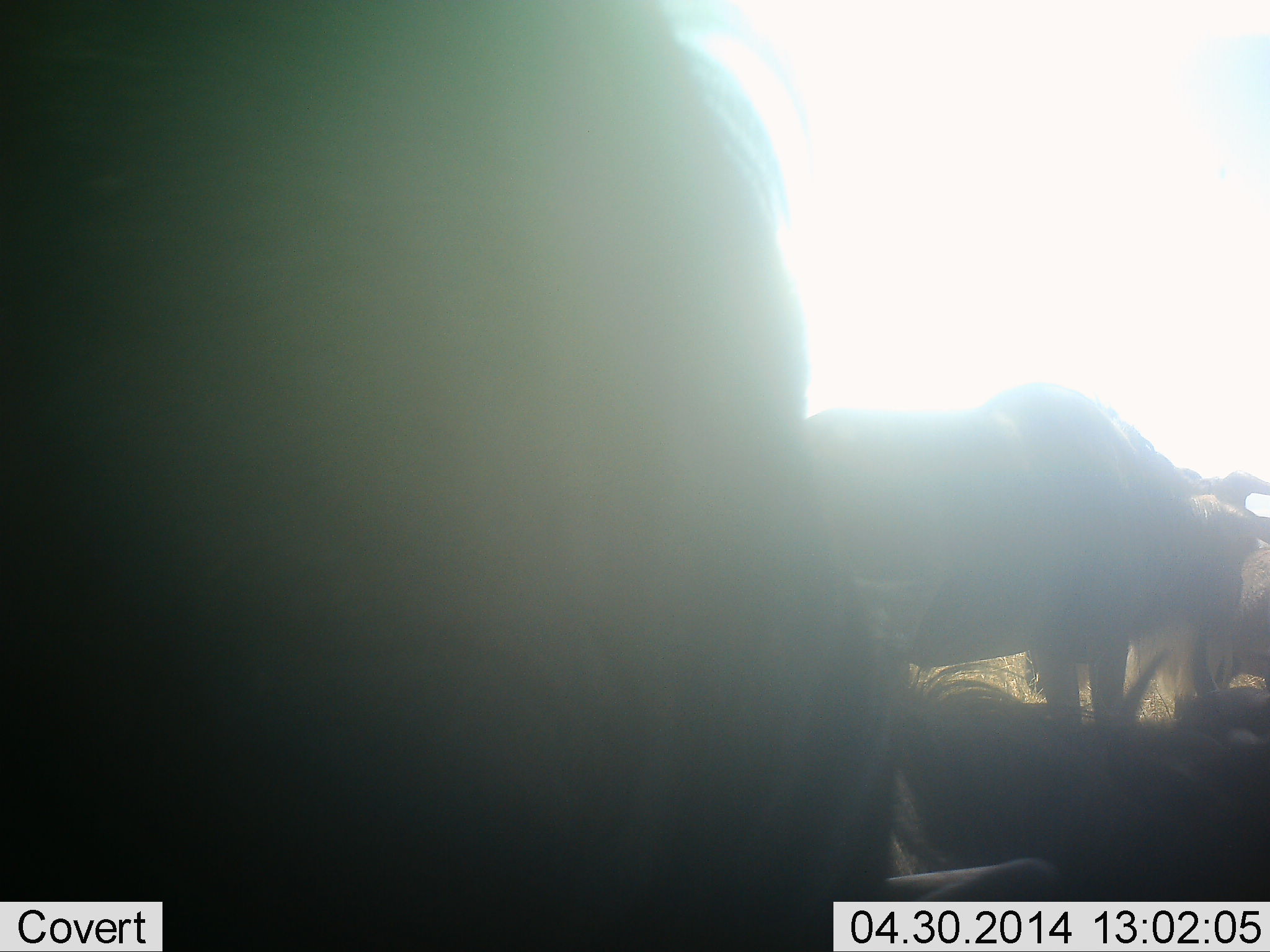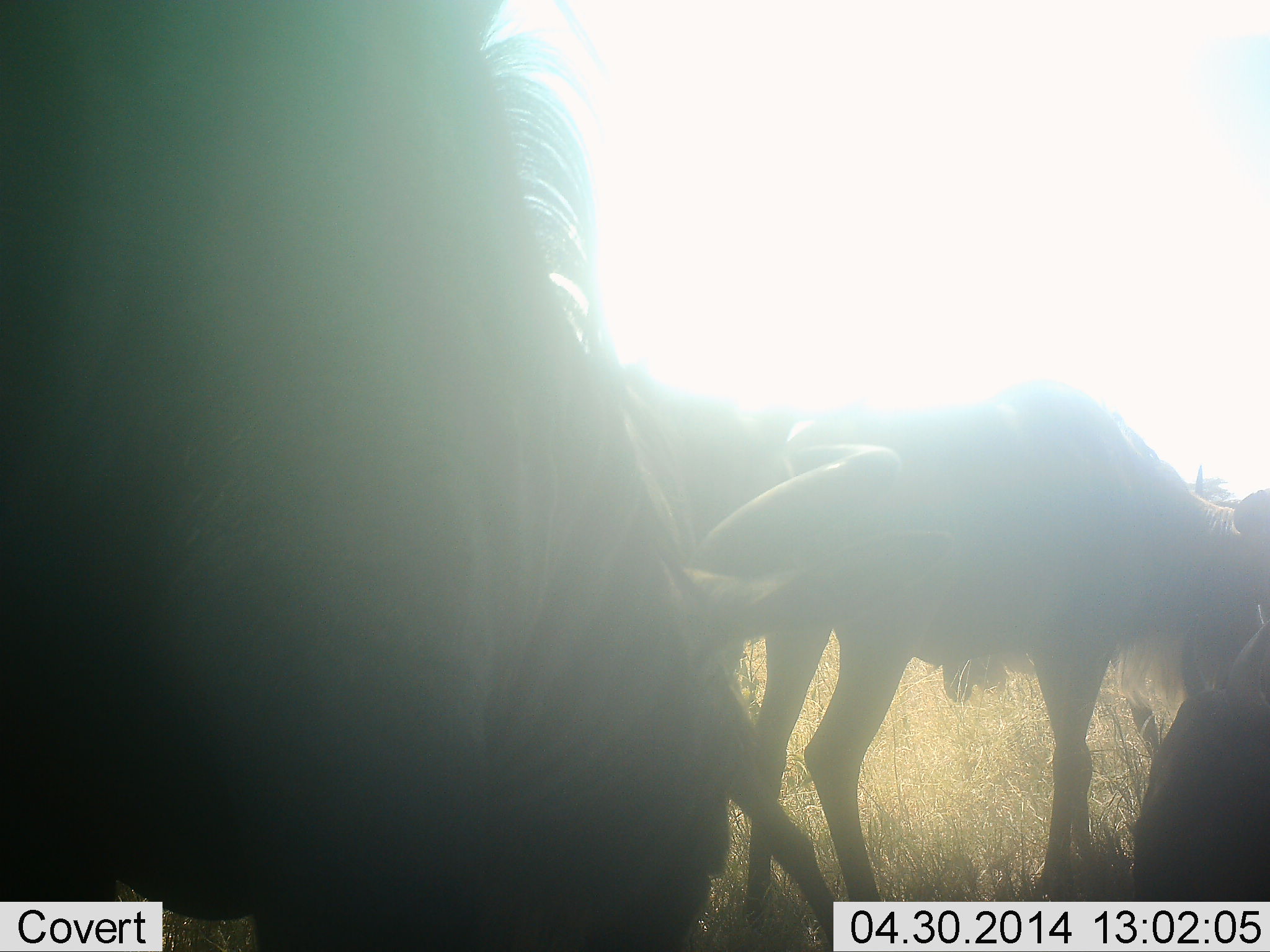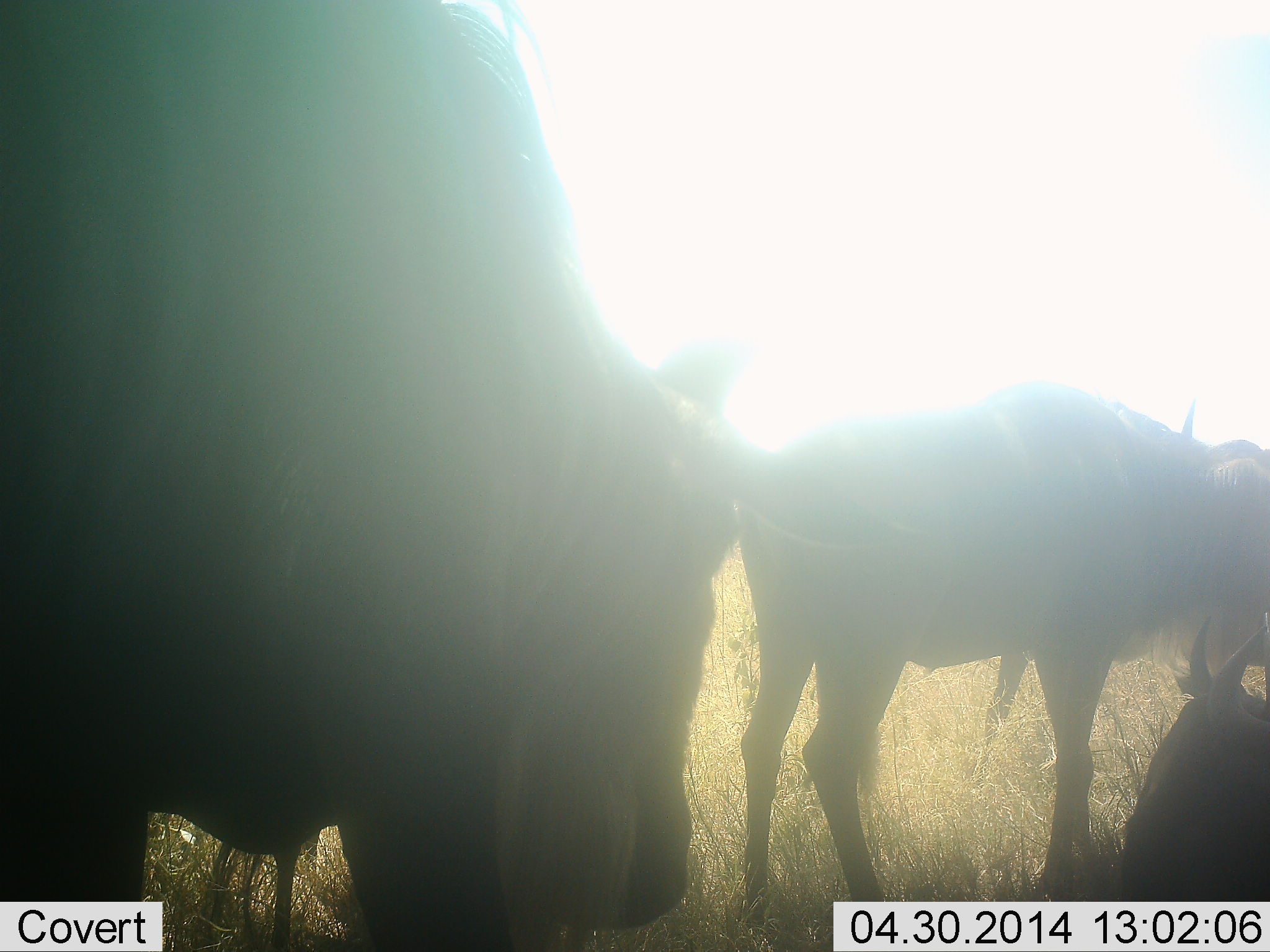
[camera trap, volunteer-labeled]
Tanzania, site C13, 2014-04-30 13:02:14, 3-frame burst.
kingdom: Animalia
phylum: Chordata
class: Mammalia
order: Artiodactyla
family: Bovidae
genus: Connochaetes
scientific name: Connochaetes taurinus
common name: blue wildebeest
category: wildebeest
Wildebeest (blue wildebeest) (Connochaetes taurinus), count 3. Behavior (volunteer vote fractions): standing 91%, resting 9%, moving 18%, interacting 9%. Young present (vote fraction): 18%. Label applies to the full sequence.